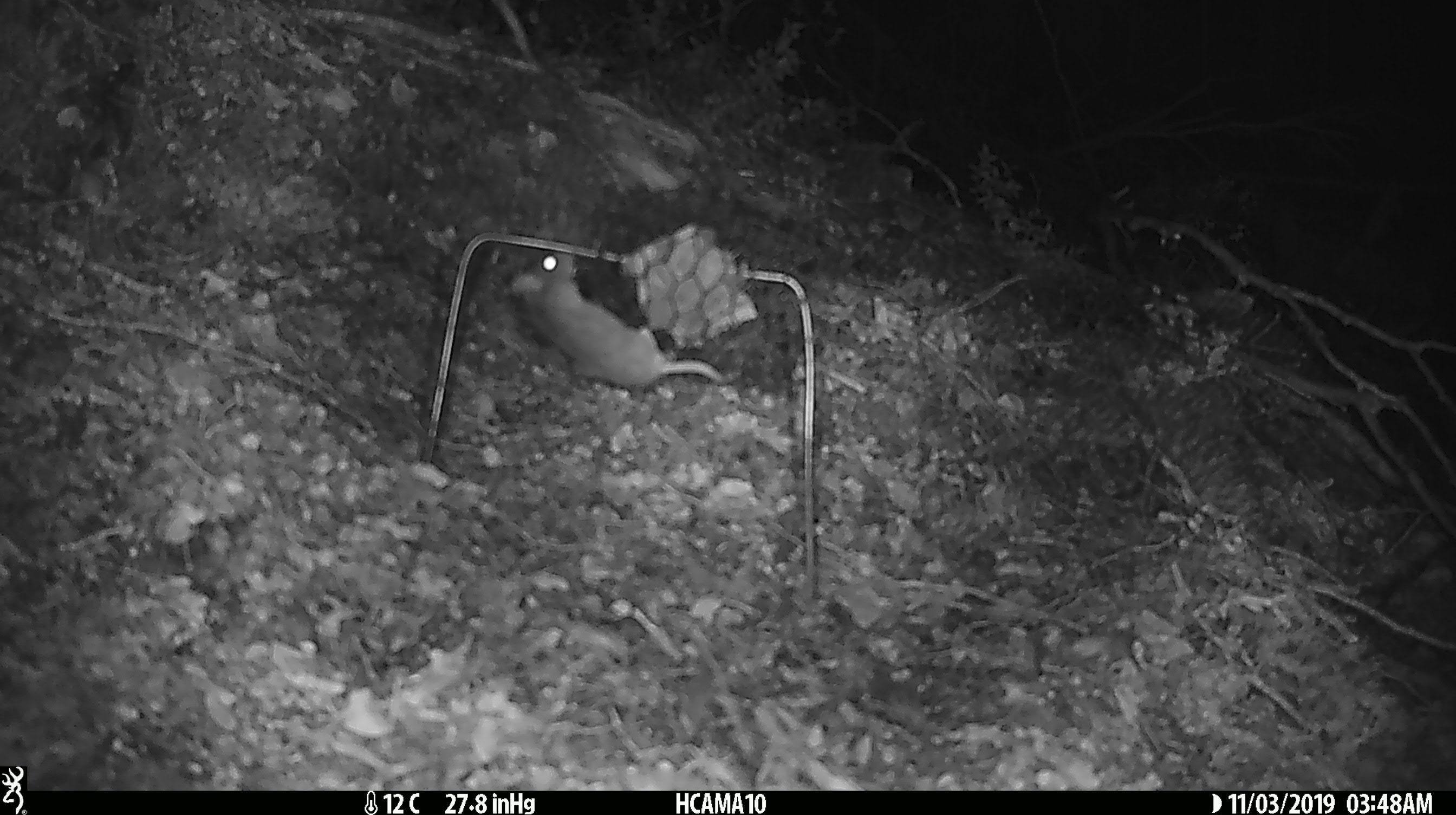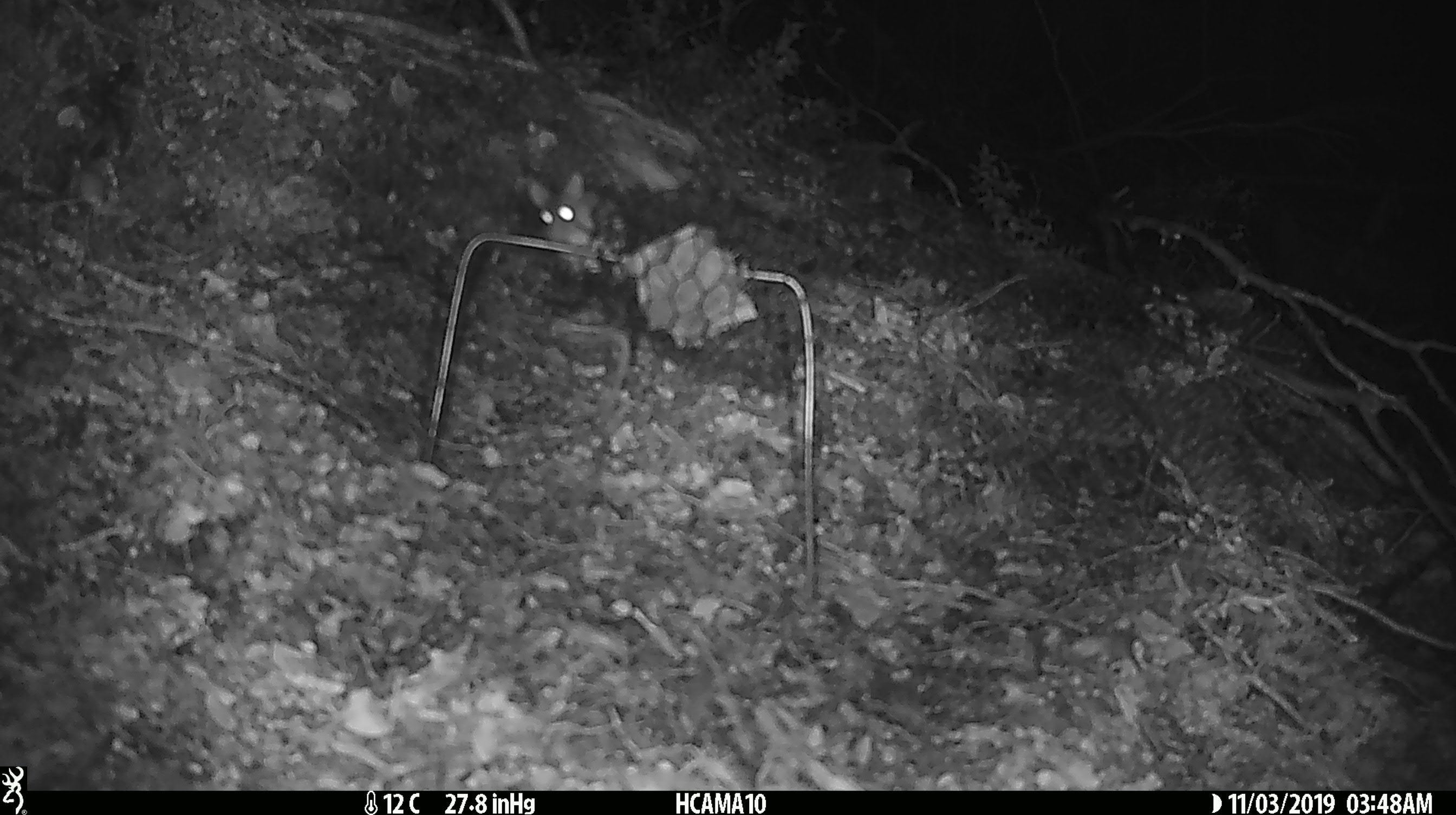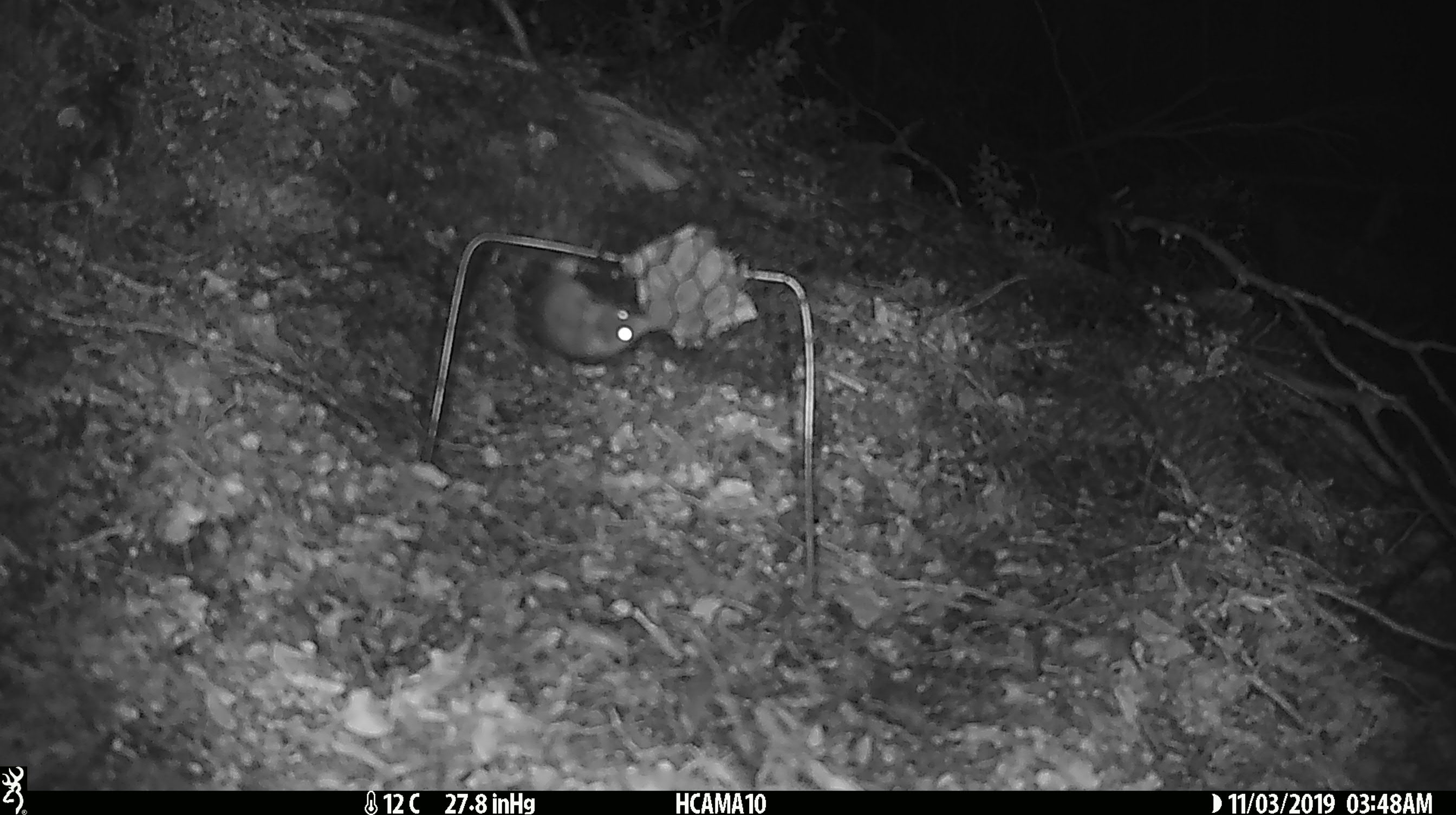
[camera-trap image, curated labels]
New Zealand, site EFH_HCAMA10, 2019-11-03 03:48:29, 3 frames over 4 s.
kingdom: Animalia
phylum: Chordata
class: Mammalia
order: Rodentia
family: Muridae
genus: Mus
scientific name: Mus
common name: mouse